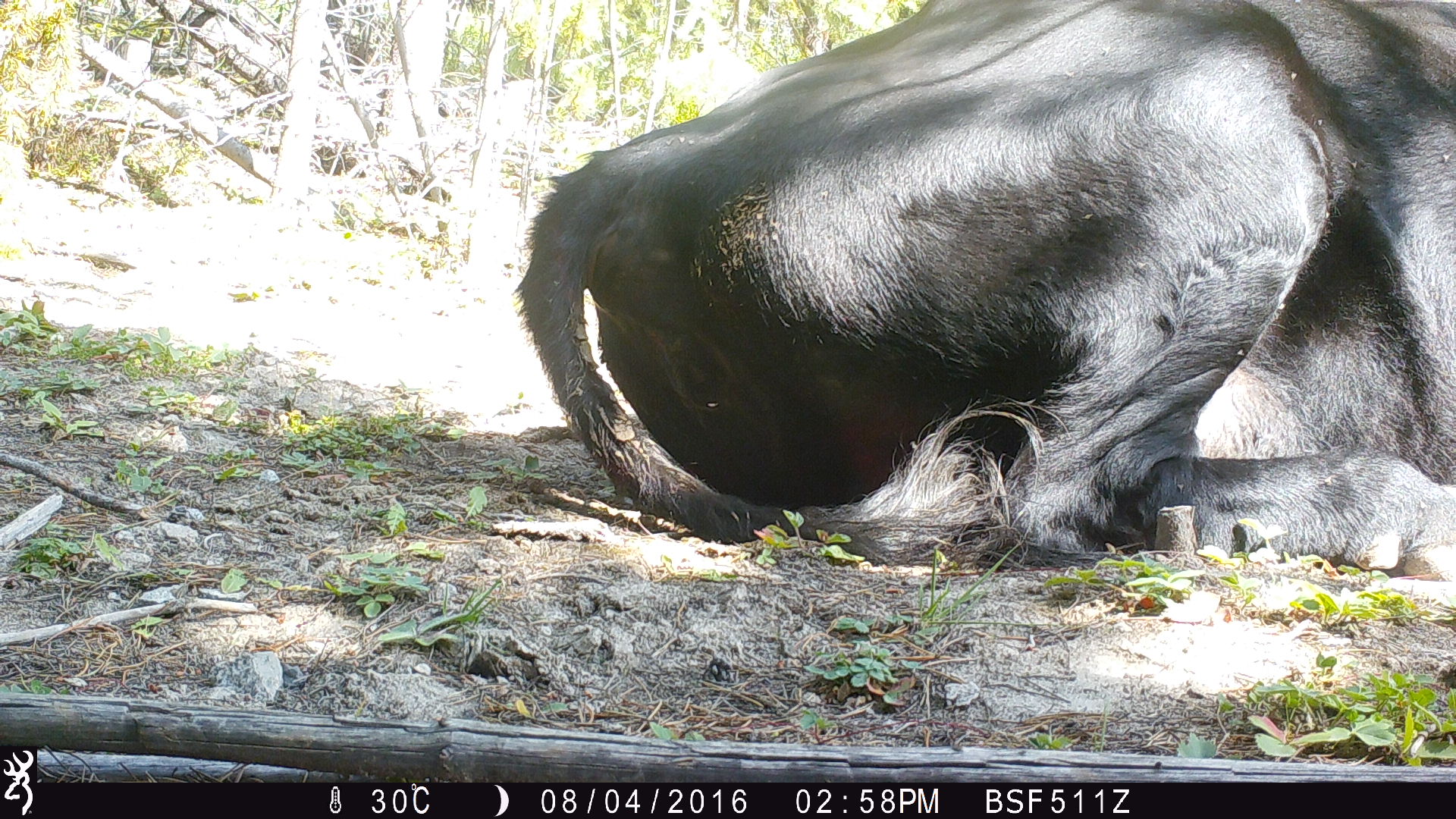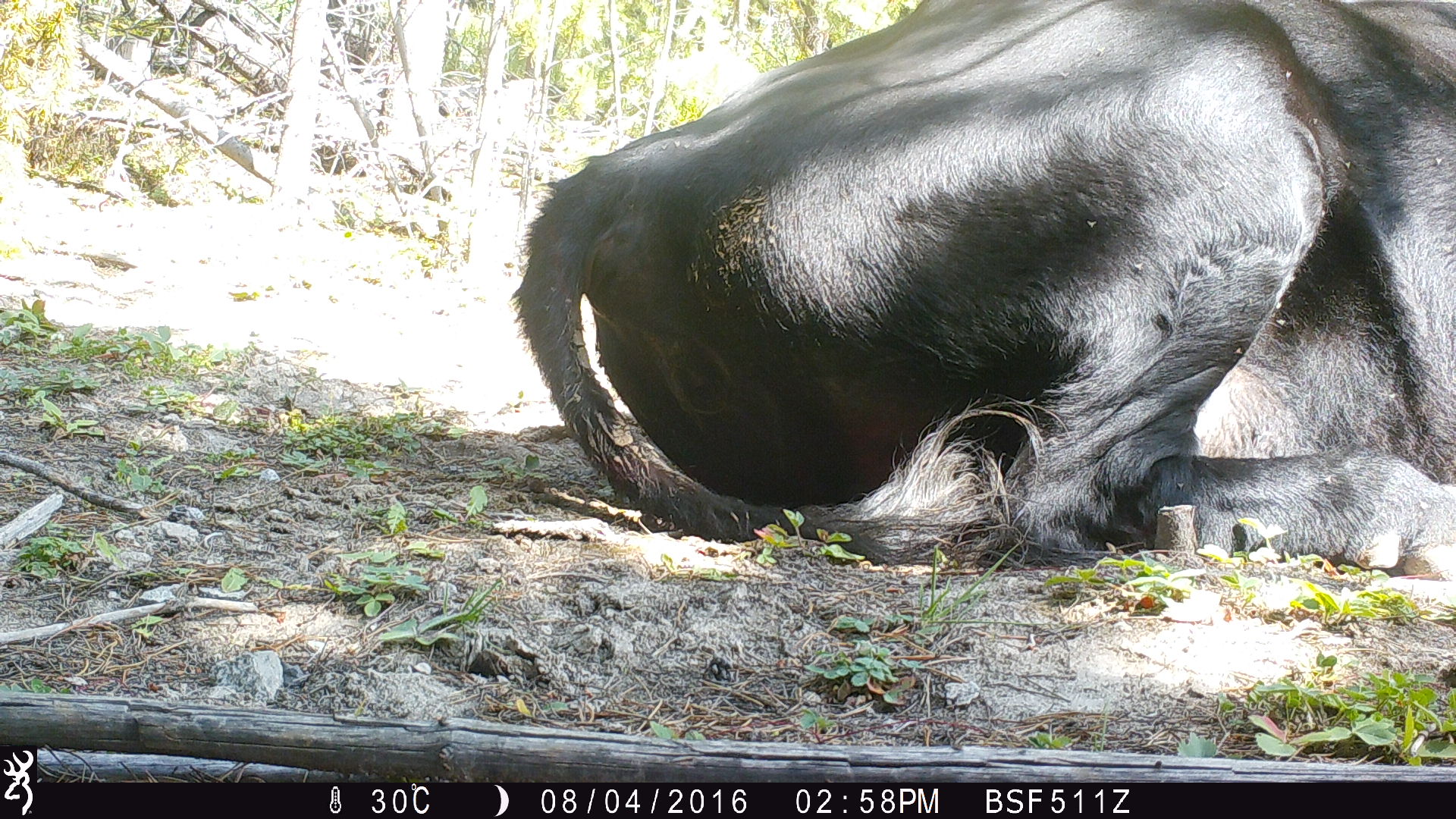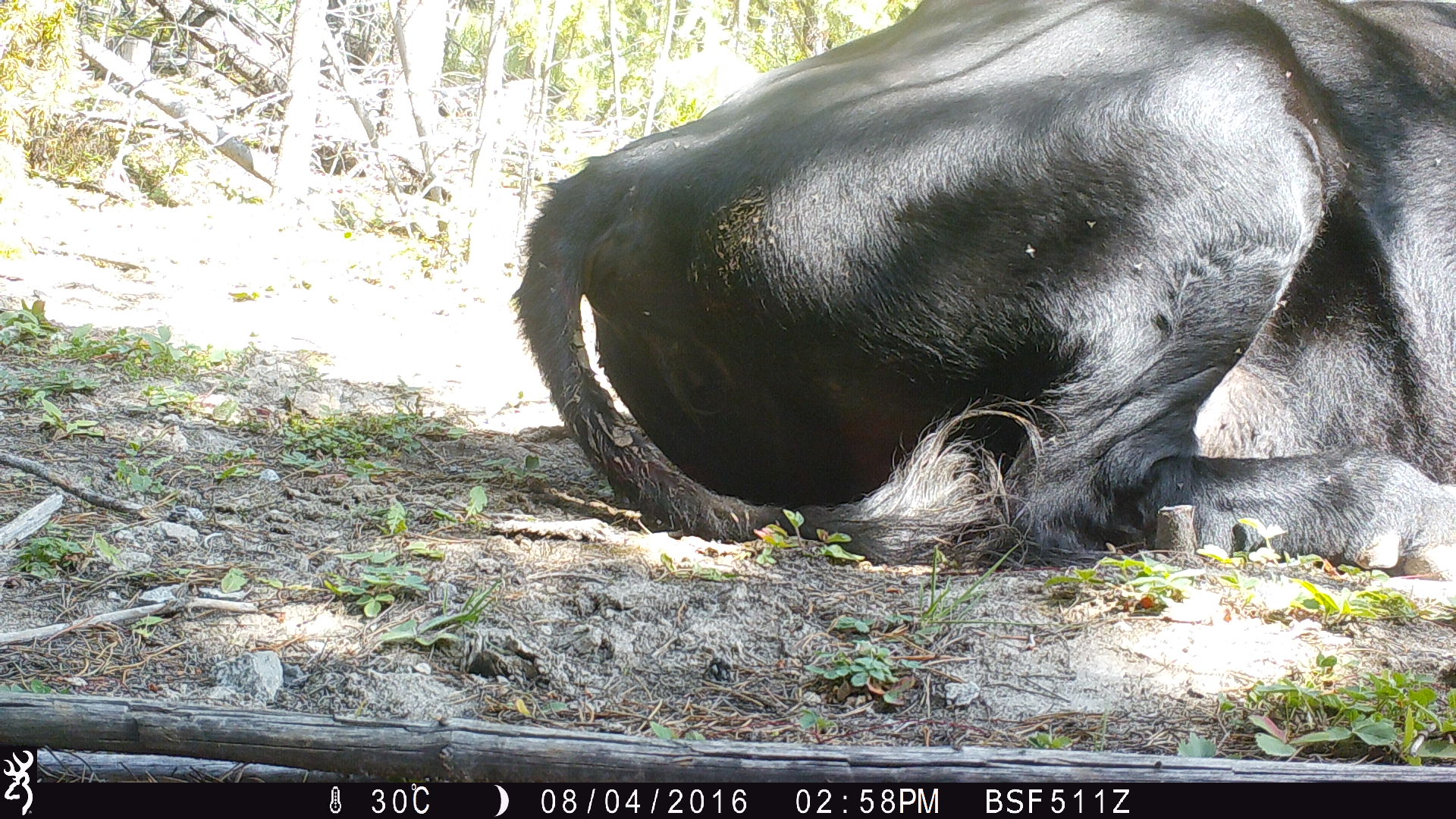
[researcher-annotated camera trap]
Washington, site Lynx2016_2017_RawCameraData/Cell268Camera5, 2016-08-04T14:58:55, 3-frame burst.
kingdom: Animalia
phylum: Chordata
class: Mammalia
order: Artiodactyla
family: Bovidae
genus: Bos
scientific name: Bos taurus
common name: domestic cattle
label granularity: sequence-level